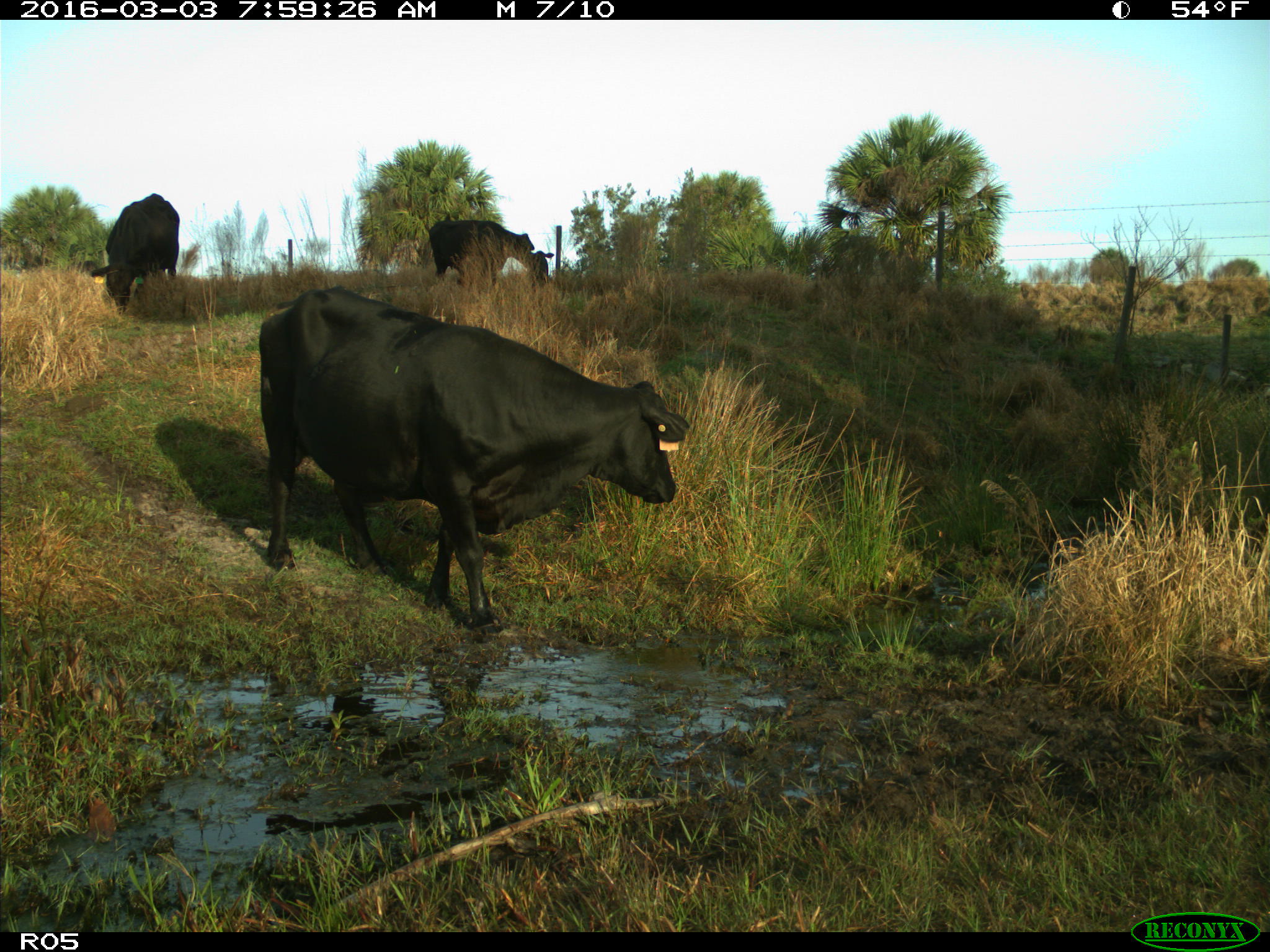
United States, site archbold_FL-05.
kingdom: Animalia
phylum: Chordata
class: Mammalia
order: Artiodactyla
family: Bovidae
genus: Bos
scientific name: Bos taurus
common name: domestic cow